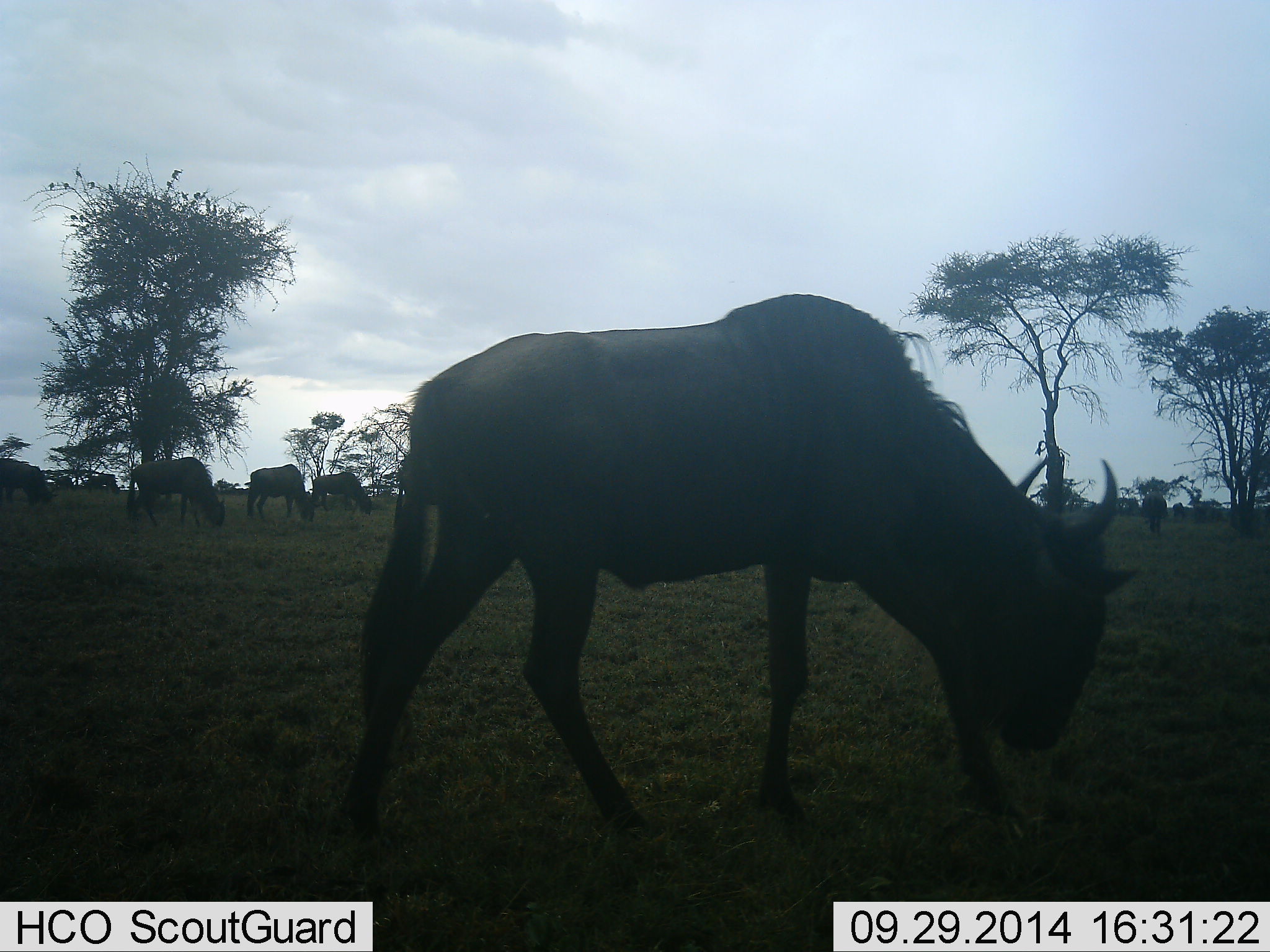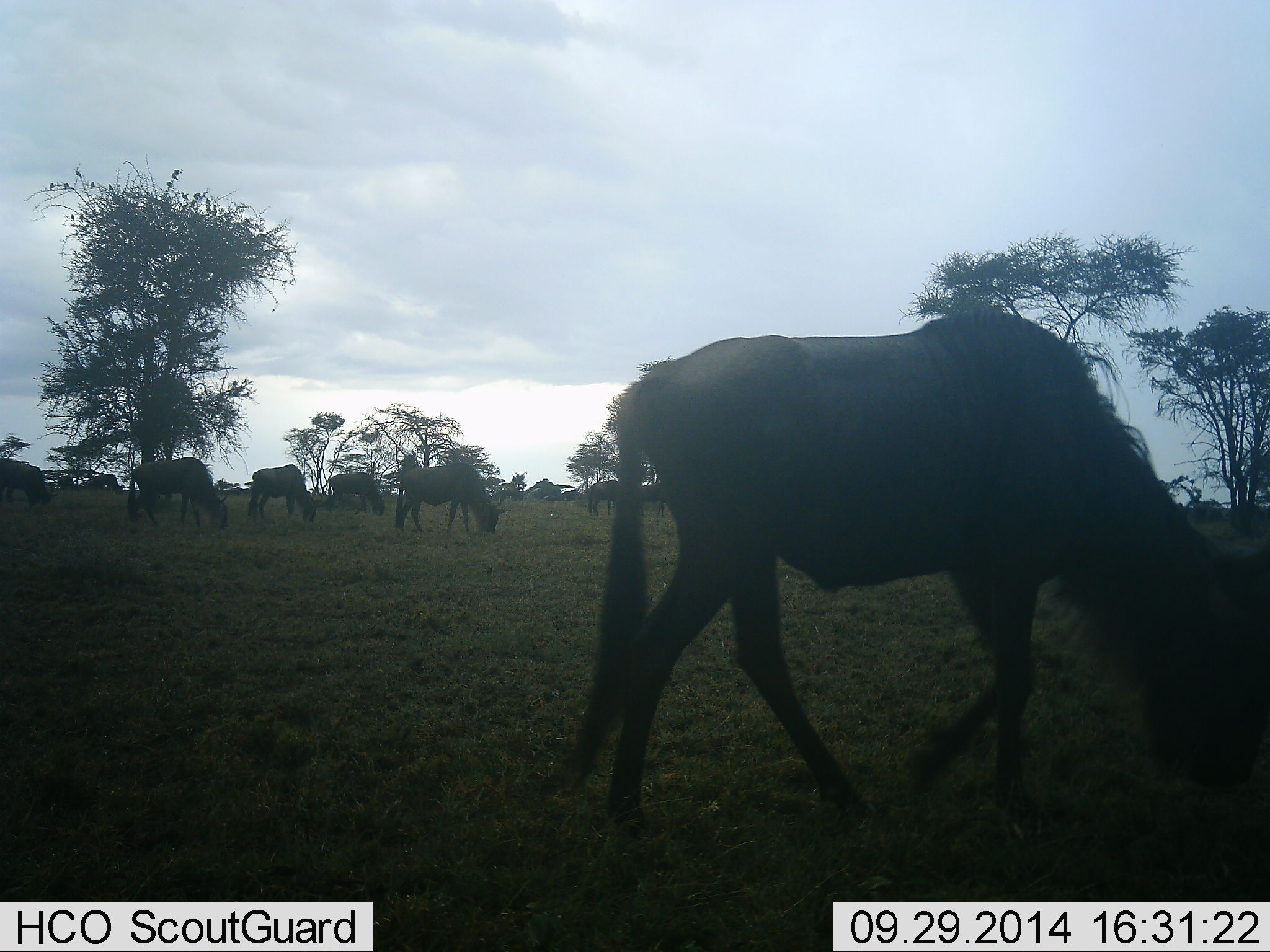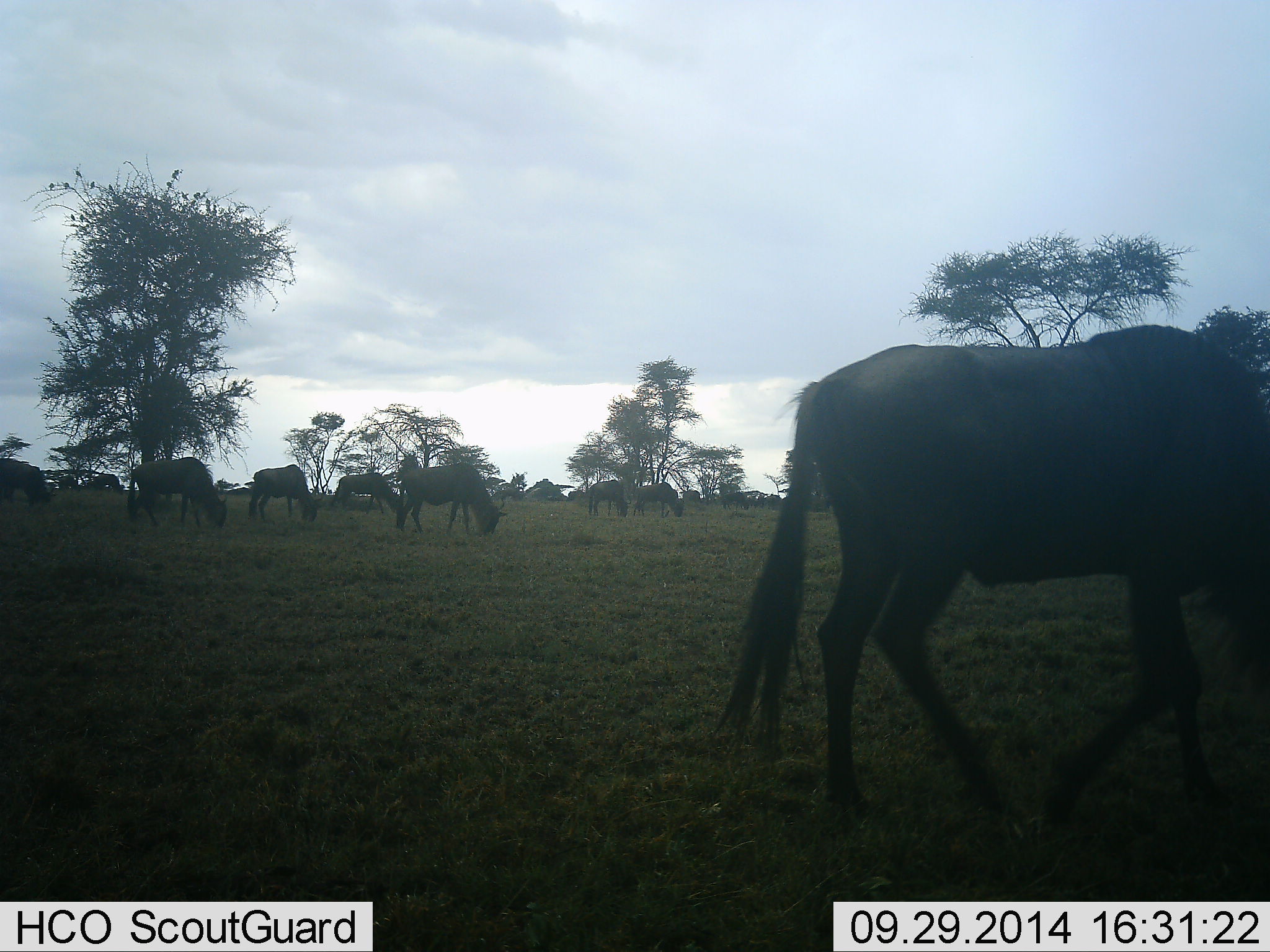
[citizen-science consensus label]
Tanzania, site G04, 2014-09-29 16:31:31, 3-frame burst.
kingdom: Animalia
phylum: Chordata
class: Mammalia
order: Artiodactyla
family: Bovidae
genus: Connochaetes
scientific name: Connochaetes taurinus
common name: blue wildebeest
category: wildebeest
Wildebeest (blue wildebeest) (Connochaetes taurinus), count 11-50. Behavior (volunteer vote fractions): standing 64%, resting 0%, moving 64%, interacting 0%. Young present (vote fraction): 0%. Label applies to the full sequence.